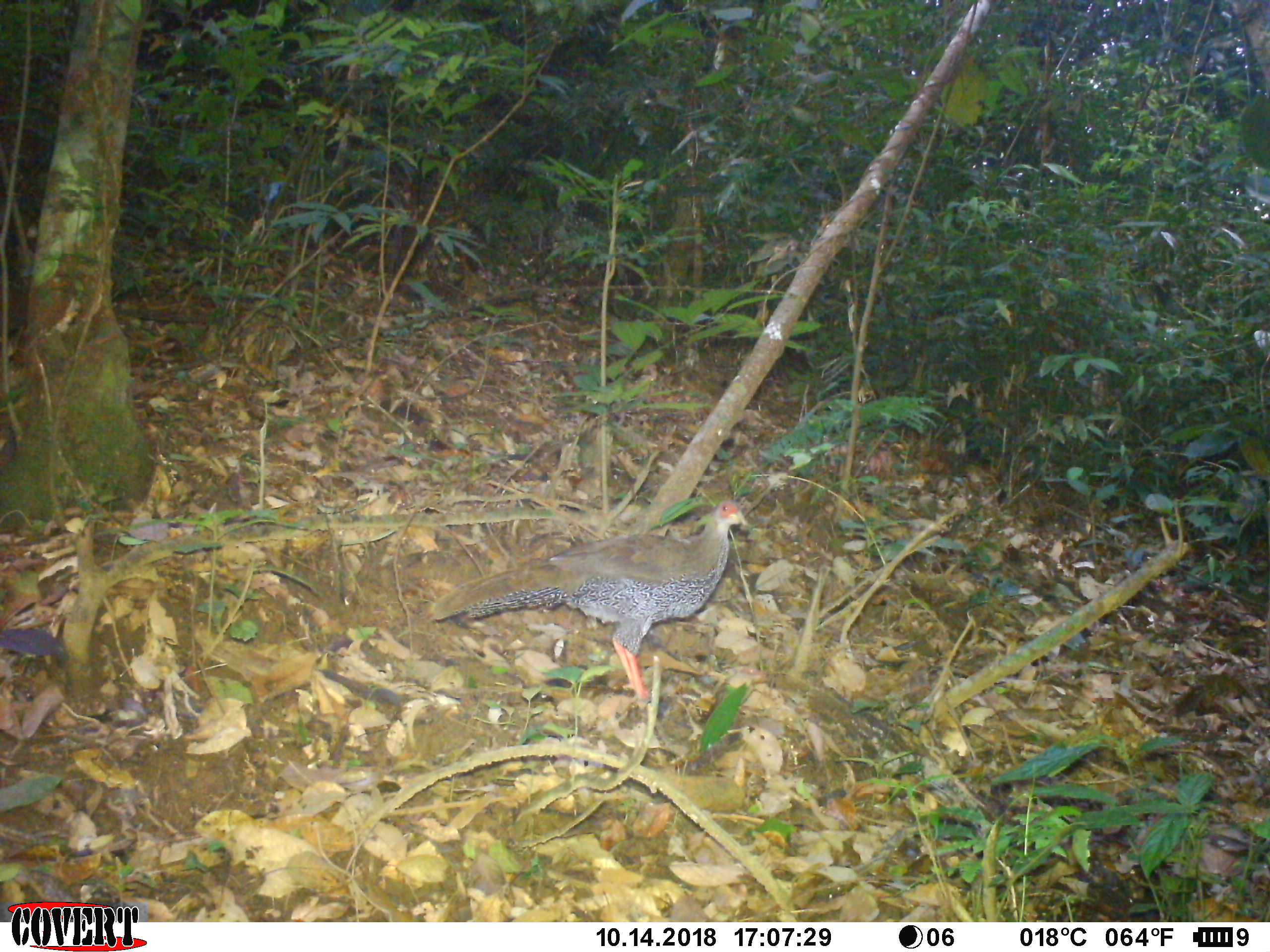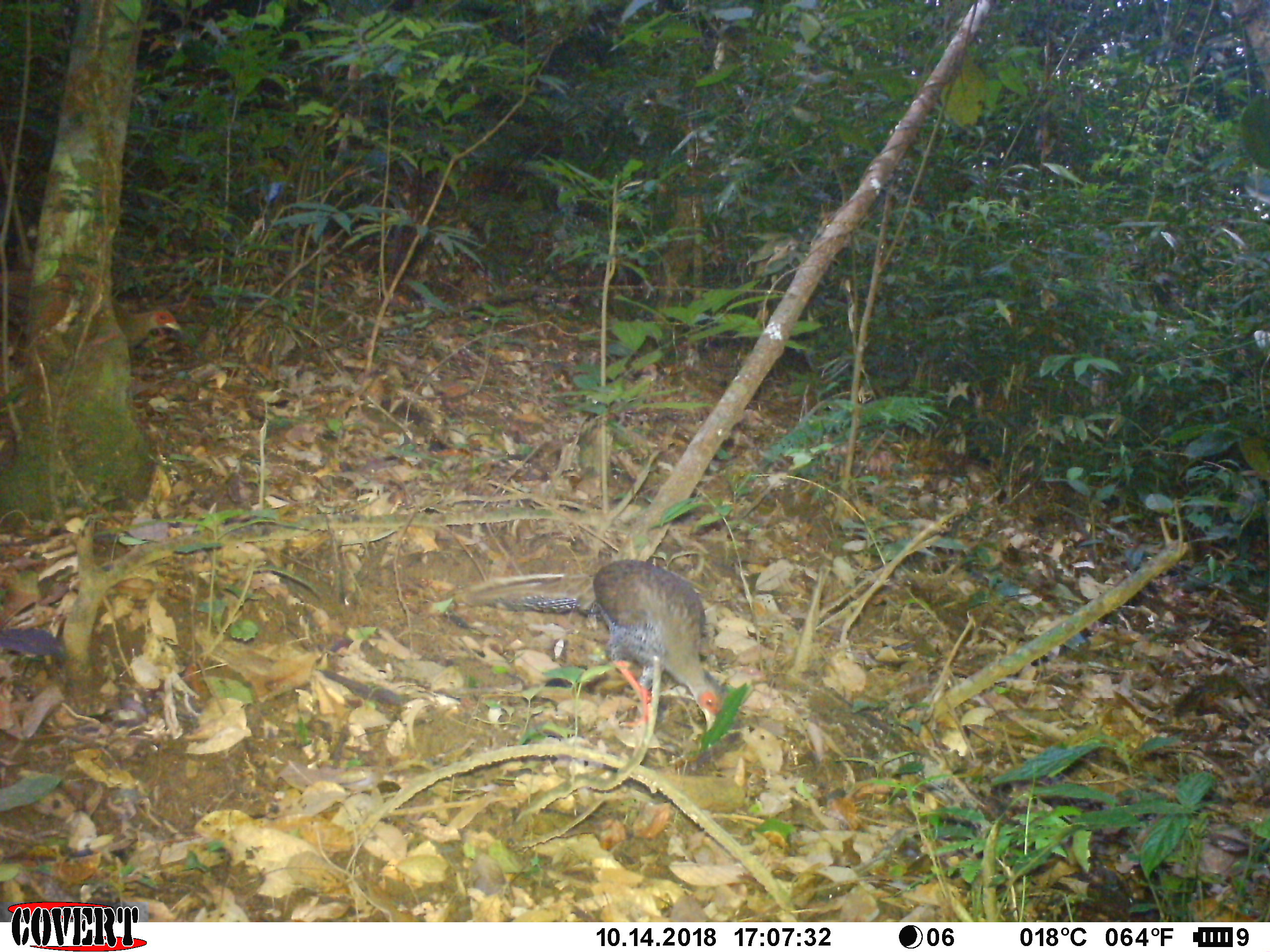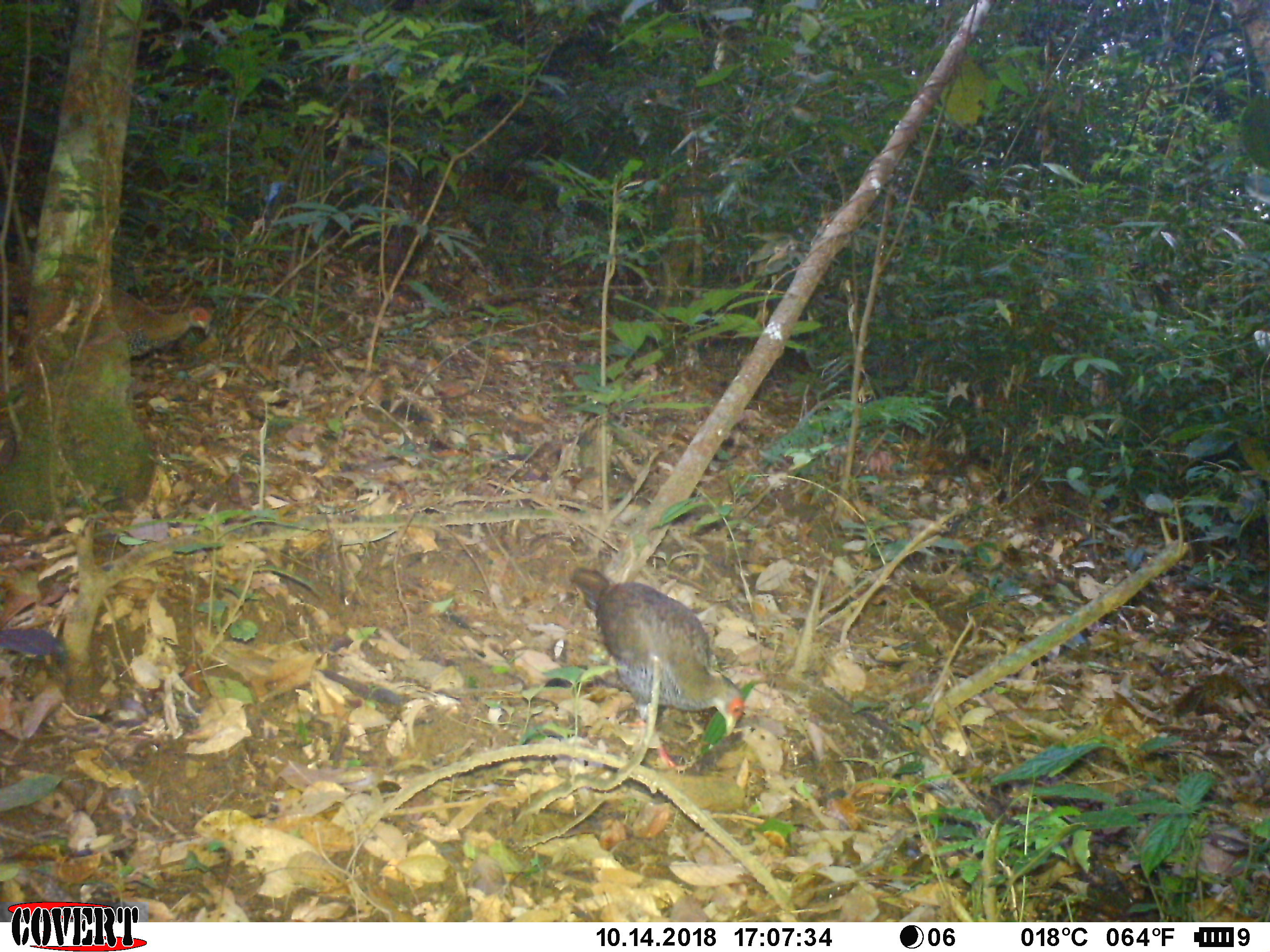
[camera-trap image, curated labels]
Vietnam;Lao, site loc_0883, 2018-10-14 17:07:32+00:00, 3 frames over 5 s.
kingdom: Animalia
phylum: Chordata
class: Aves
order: Galliformes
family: Phasianidae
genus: Lophura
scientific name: Lophura nycthemera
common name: silver pheasant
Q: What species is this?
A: Silver pheasant (Lophura nycthemera).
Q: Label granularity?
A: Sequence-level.